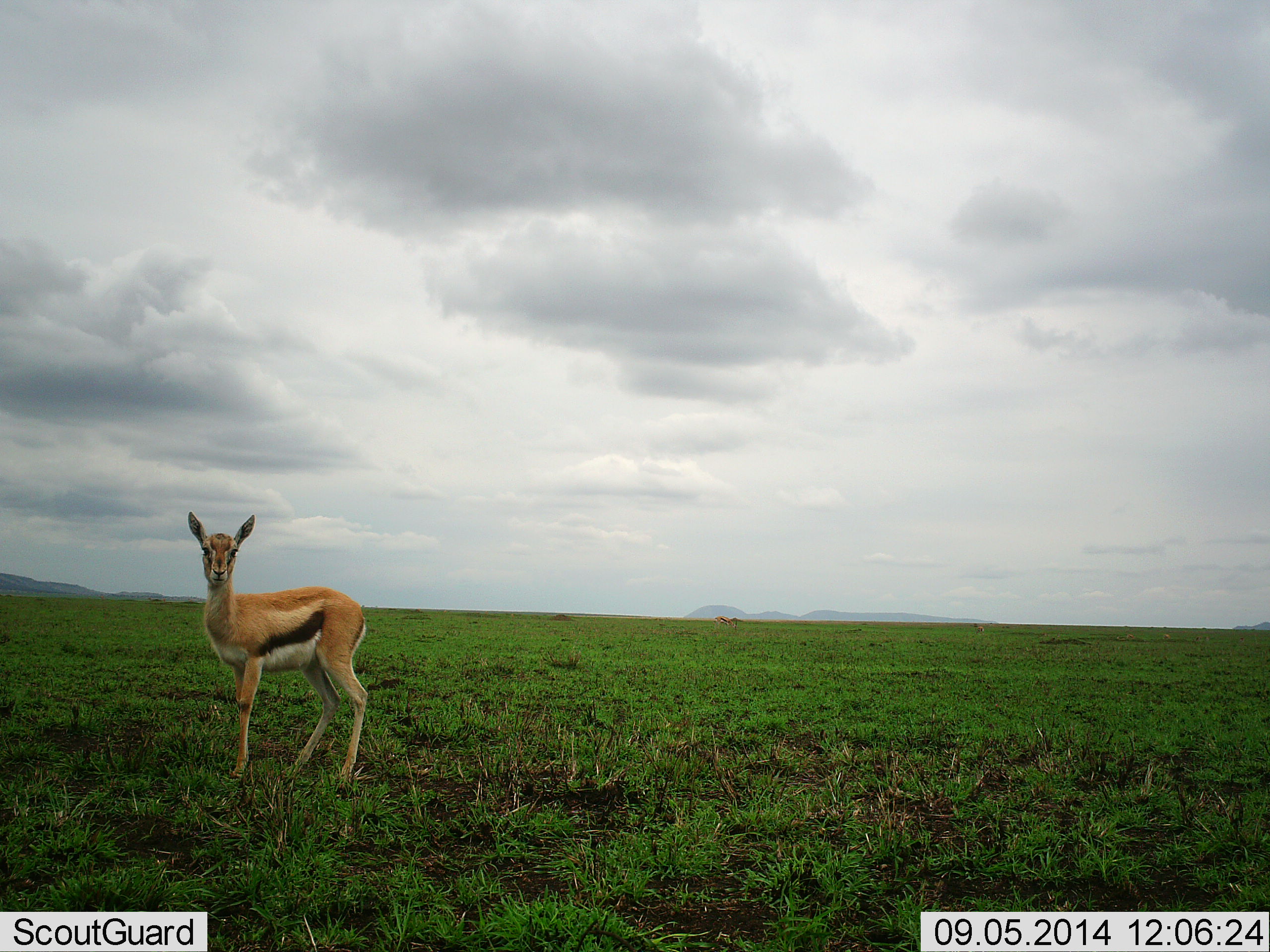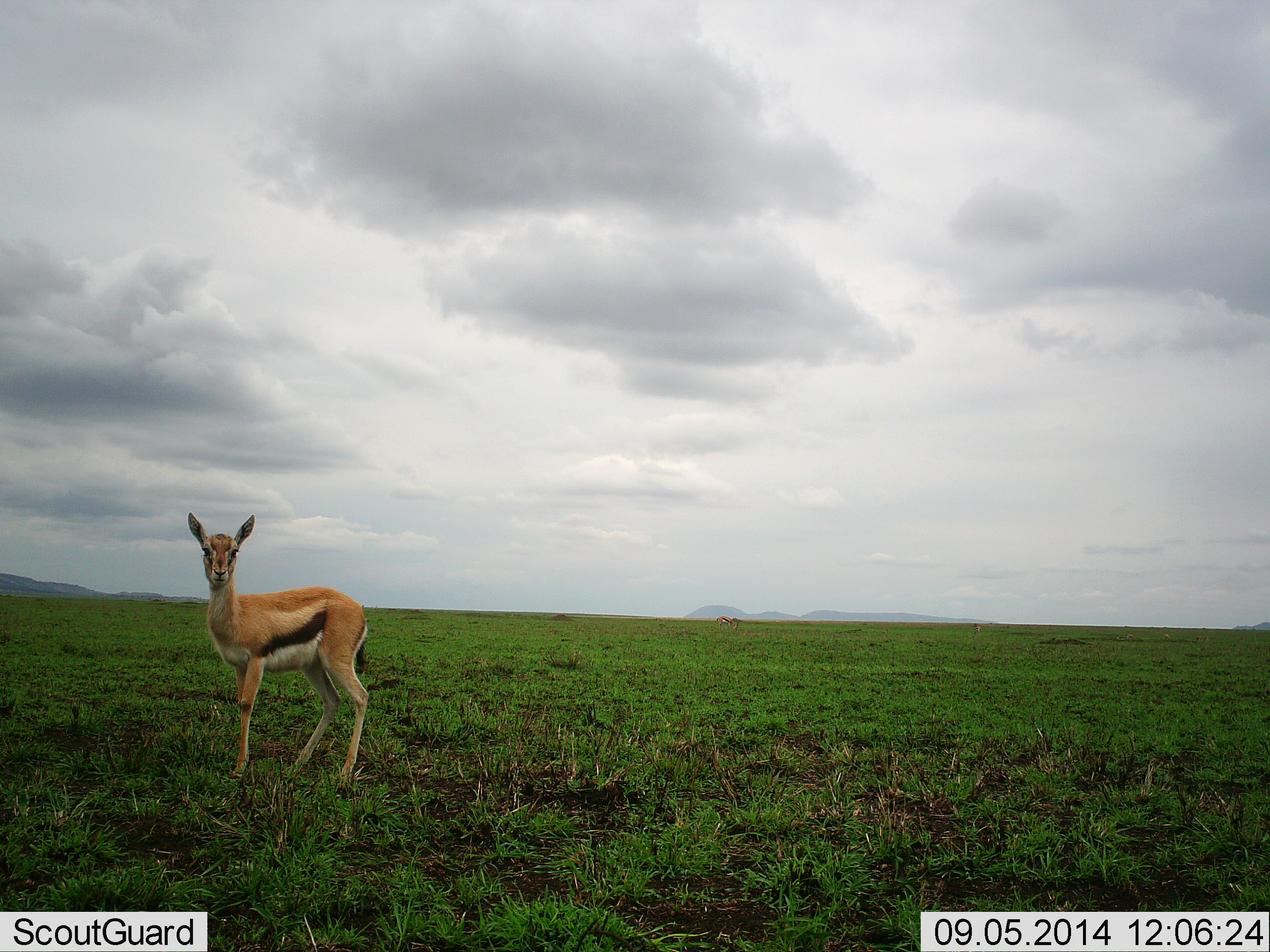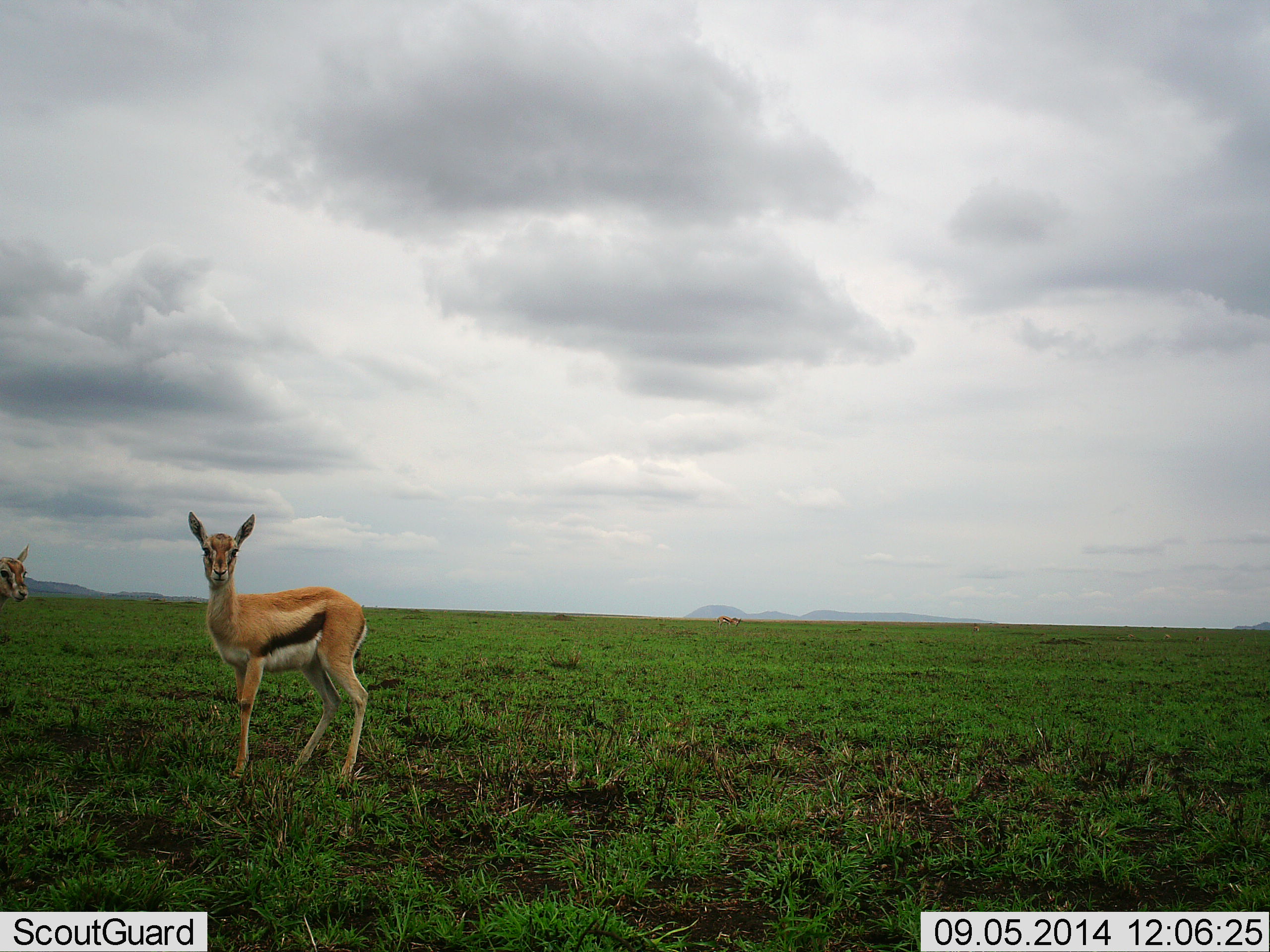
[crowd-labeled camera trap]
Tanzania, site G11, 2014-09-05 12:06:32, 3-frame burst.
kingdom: Animalia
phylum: Chordata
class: Mammalia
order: Artiodactyla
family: Bovidae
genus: Eudorcas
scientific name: Eudorcas thomsonii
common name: thomson's gazelle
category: gazellethomsons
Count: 2.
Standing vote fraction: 100%.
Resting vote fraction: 0%.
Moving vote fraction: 40%.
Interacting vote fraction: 0%.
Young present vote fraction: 0%.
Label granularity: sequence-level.